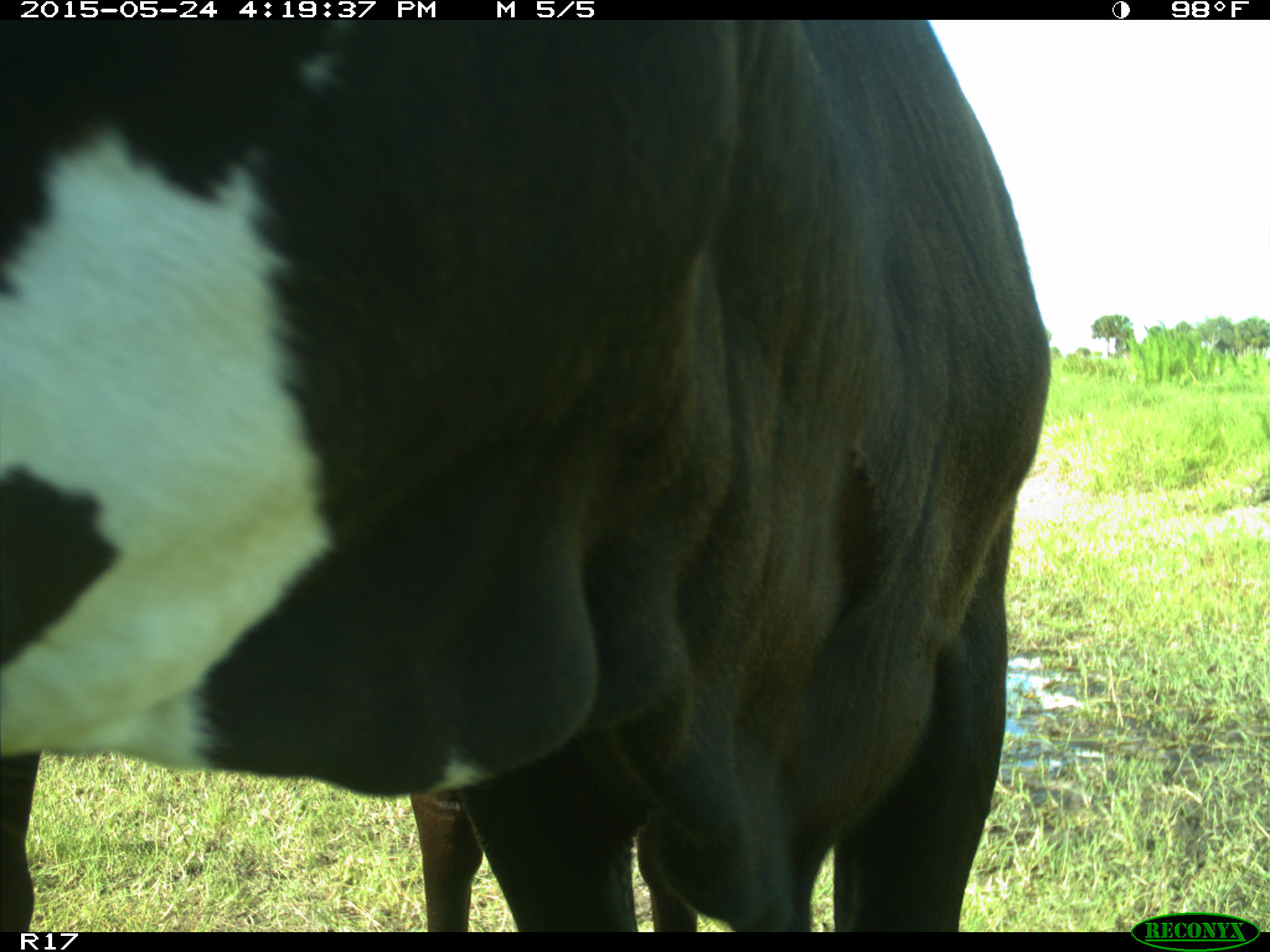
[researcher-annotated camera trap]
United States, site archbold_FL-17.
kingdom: Animalia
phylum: Chordata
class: Mammalia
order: Artiodactyla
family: Bovidae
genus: Bos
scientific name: Bos taurus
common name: domestic cow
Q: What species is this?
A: Bos taurus (domestic cow).